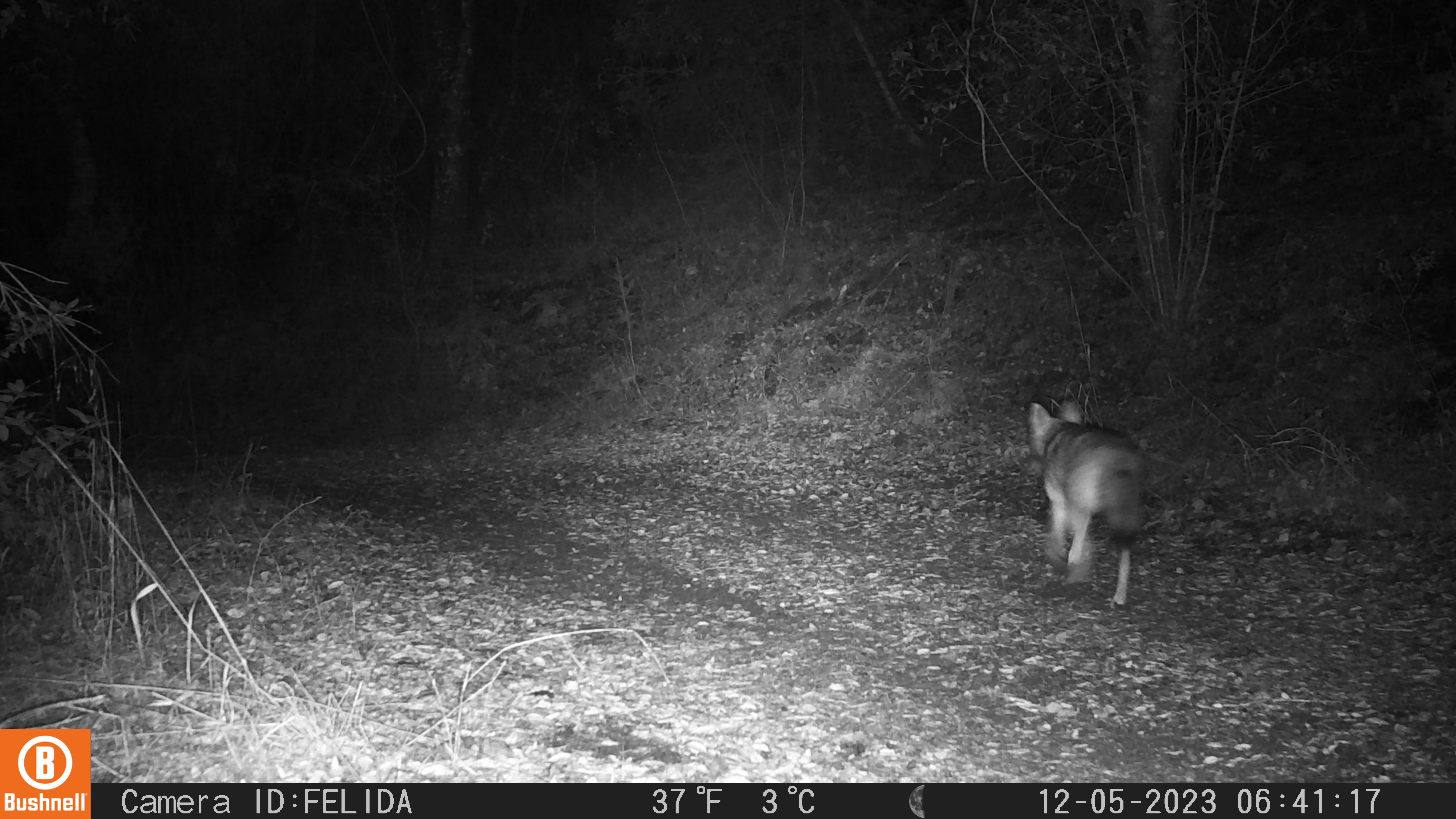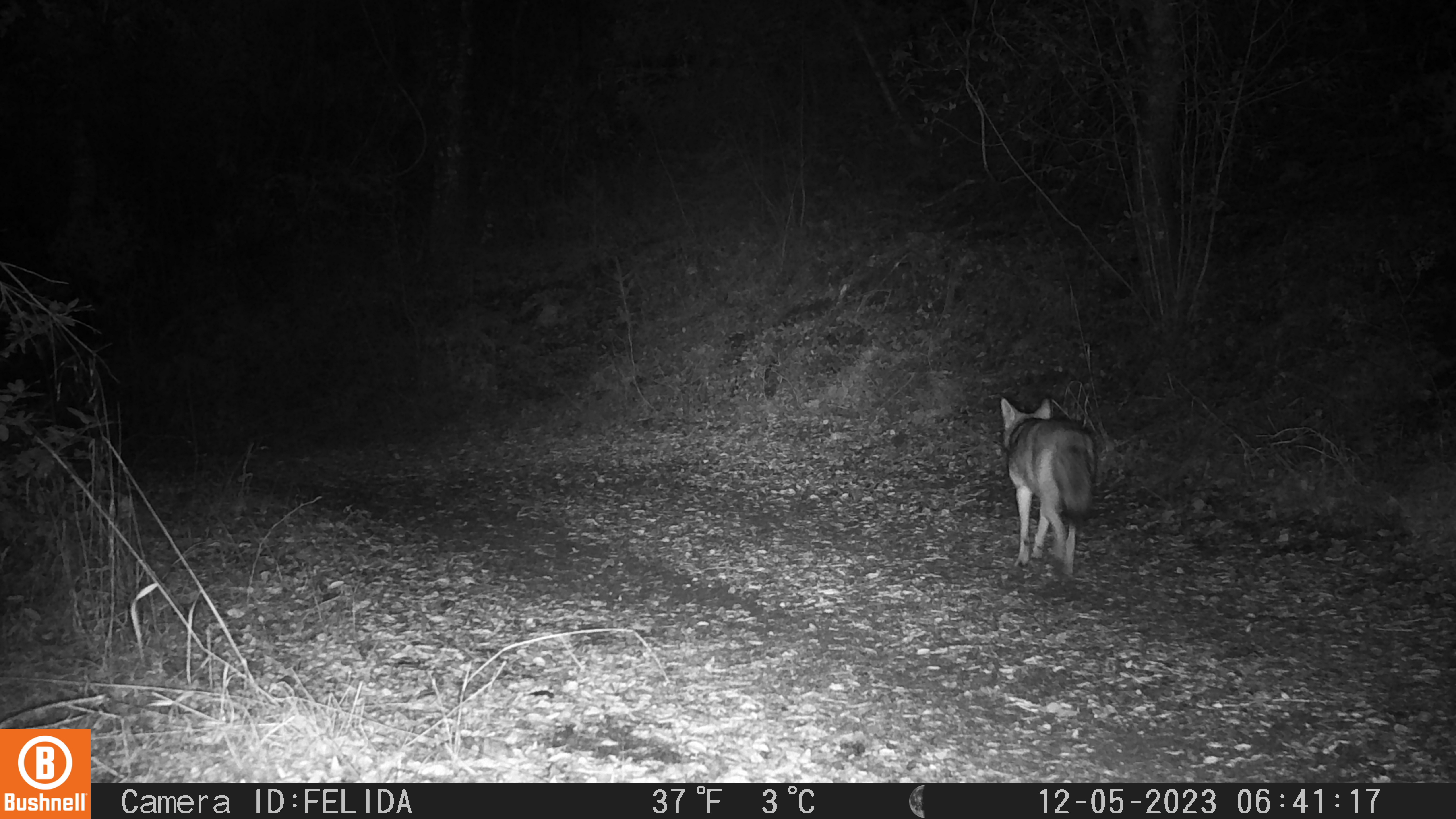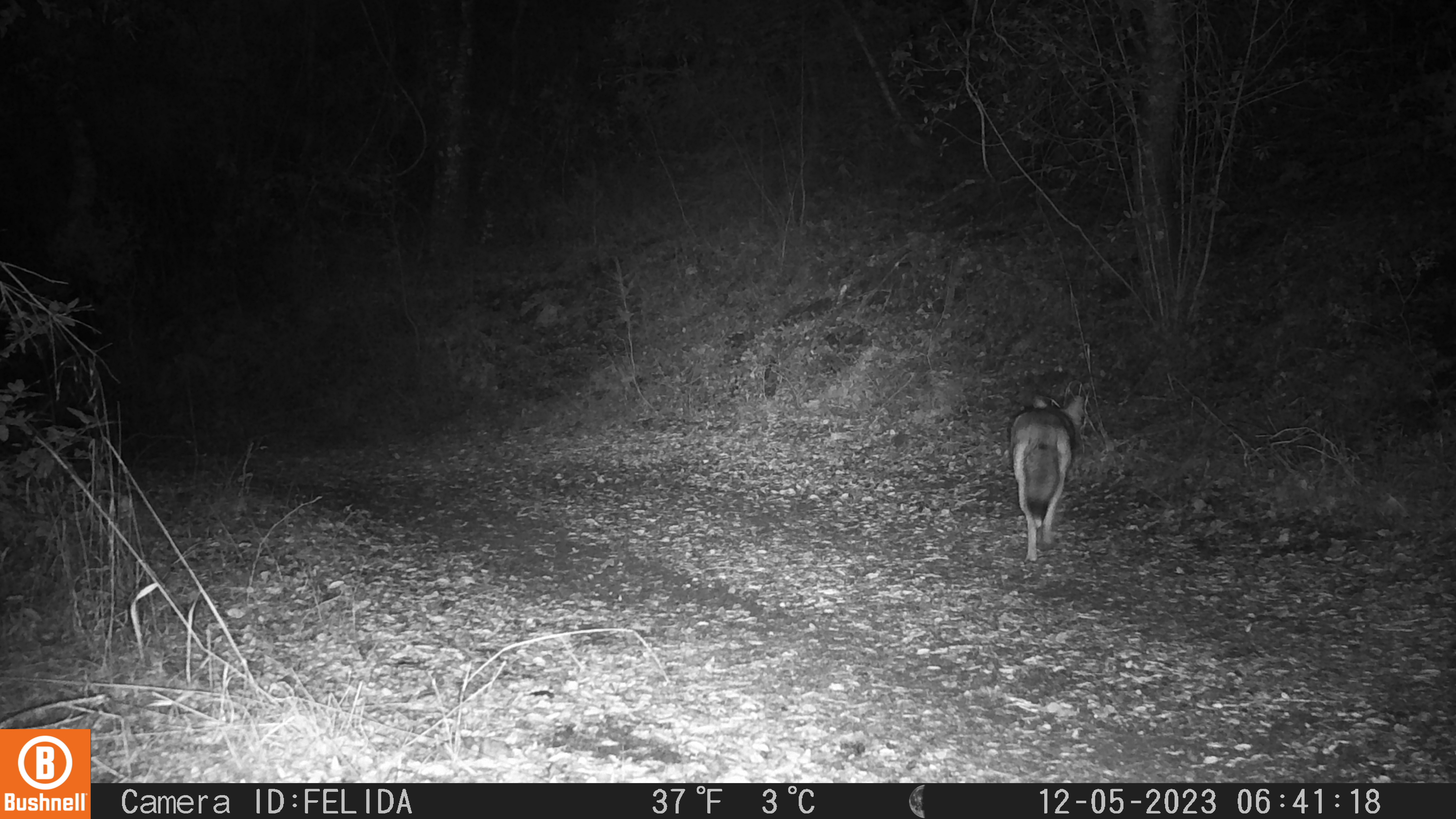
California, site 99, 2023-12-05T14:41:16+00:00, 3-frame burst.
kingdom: Animalia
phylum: Chordata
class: Mammalia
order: Carnivora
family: Canidae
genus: Canis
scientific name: Canis latrans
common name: coyote